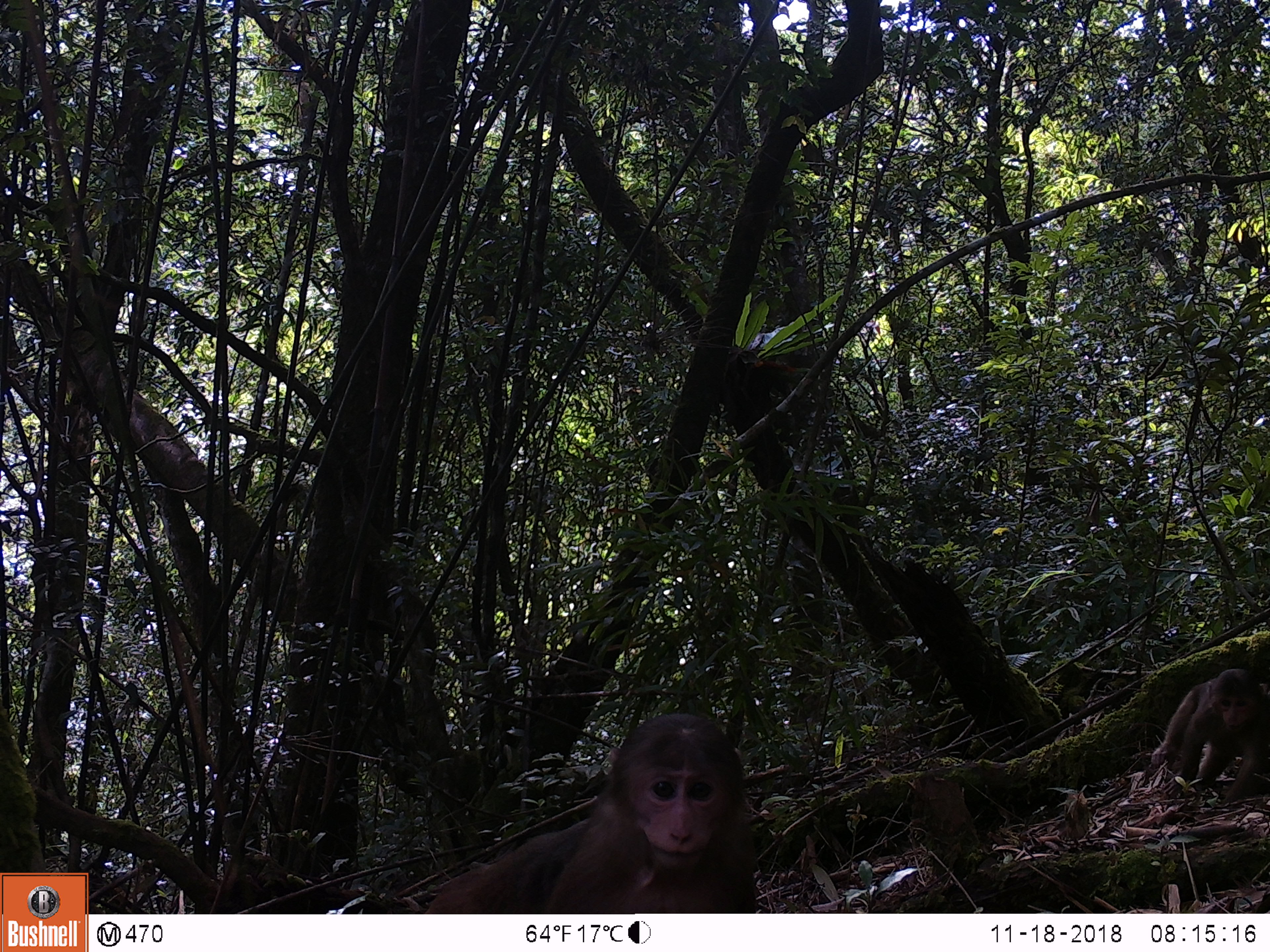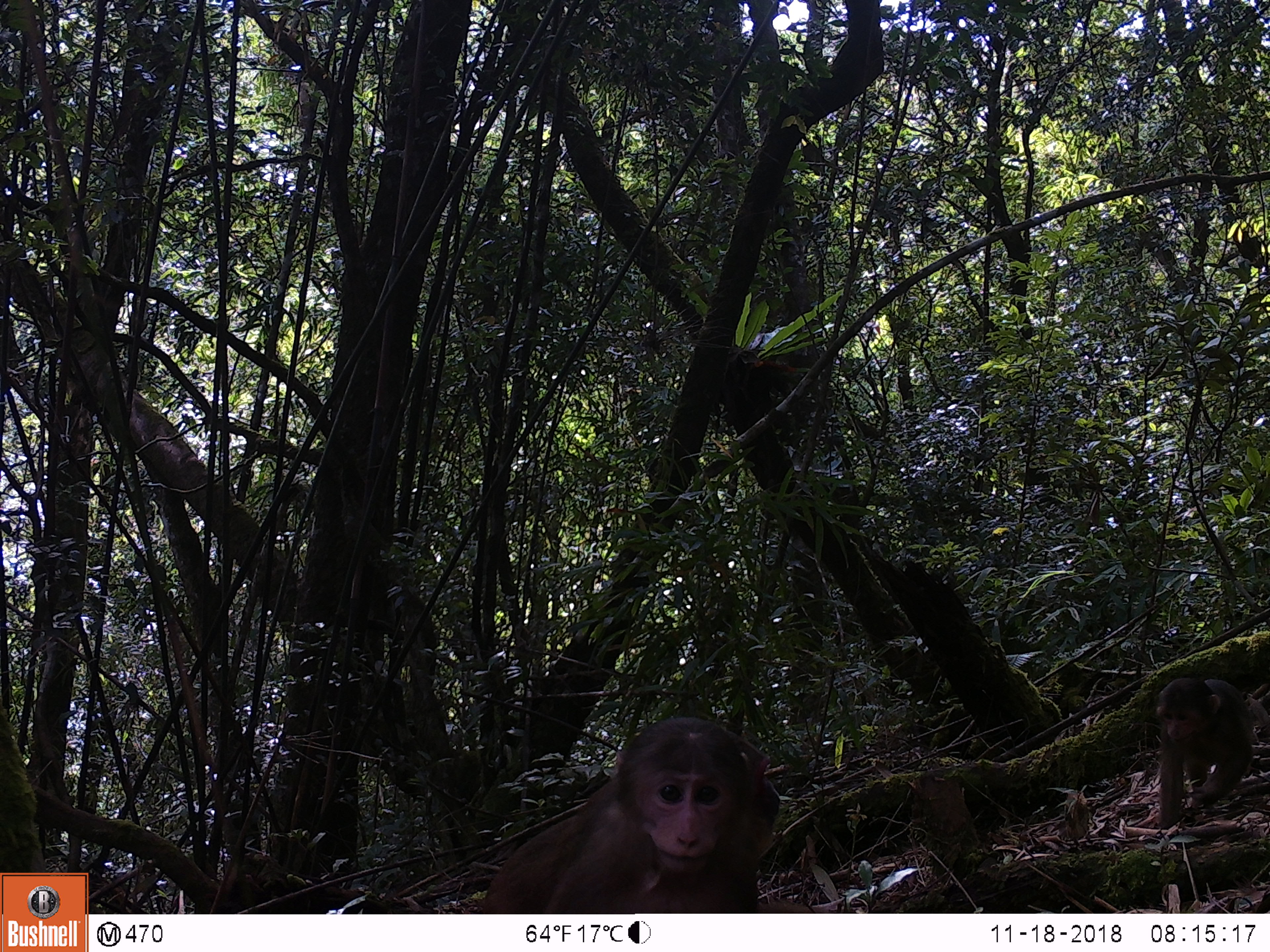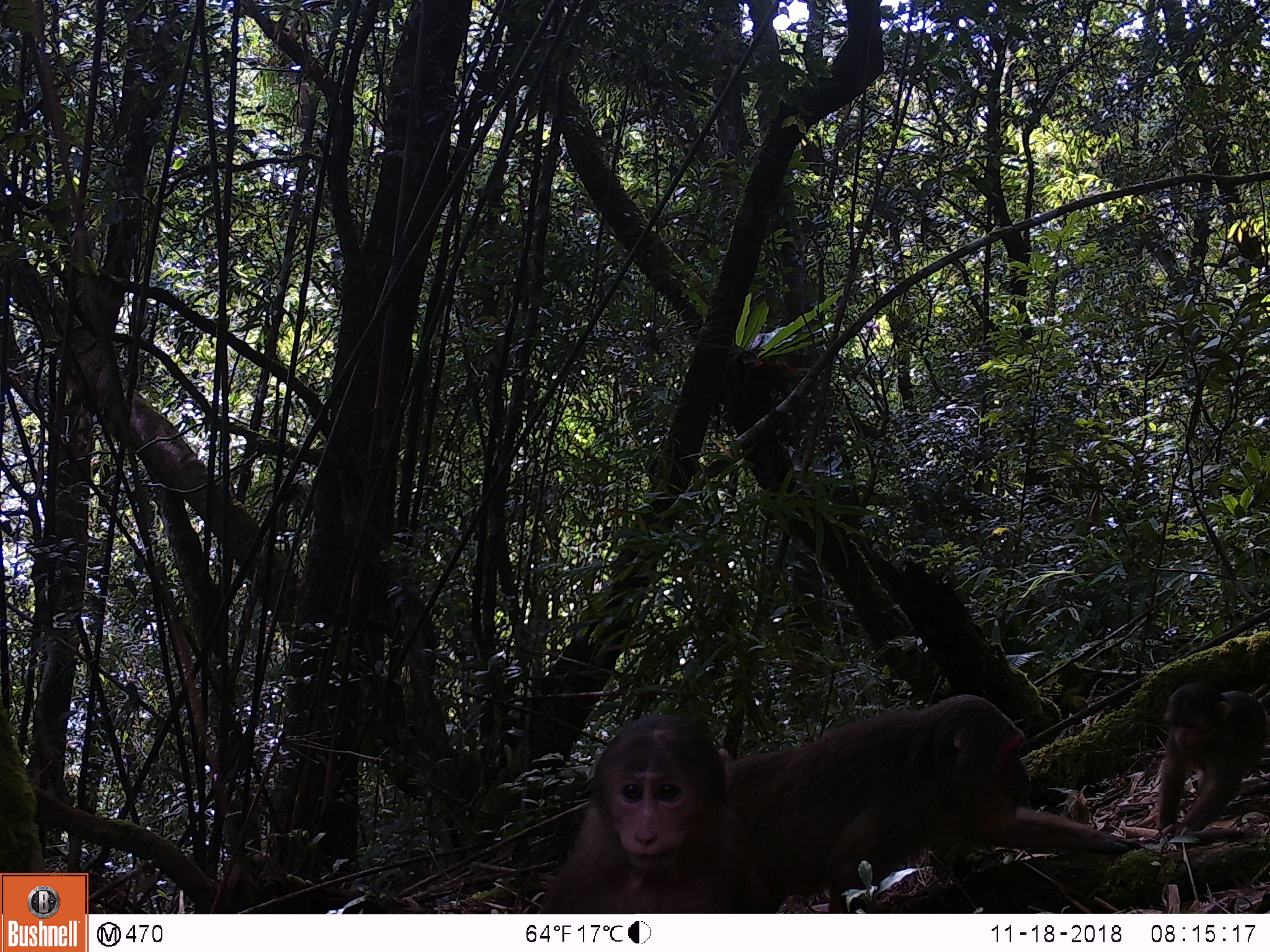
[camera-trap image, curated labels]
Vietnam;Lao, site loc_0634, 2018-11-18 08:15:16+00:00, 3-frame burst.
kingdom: Animalia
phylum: Chordata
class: Mammalia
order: Primates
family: Cercopithecidae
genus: Macaca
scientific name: Macaca arctoides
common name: stump-tailed macaque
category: stump tailed macaque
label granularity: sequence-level